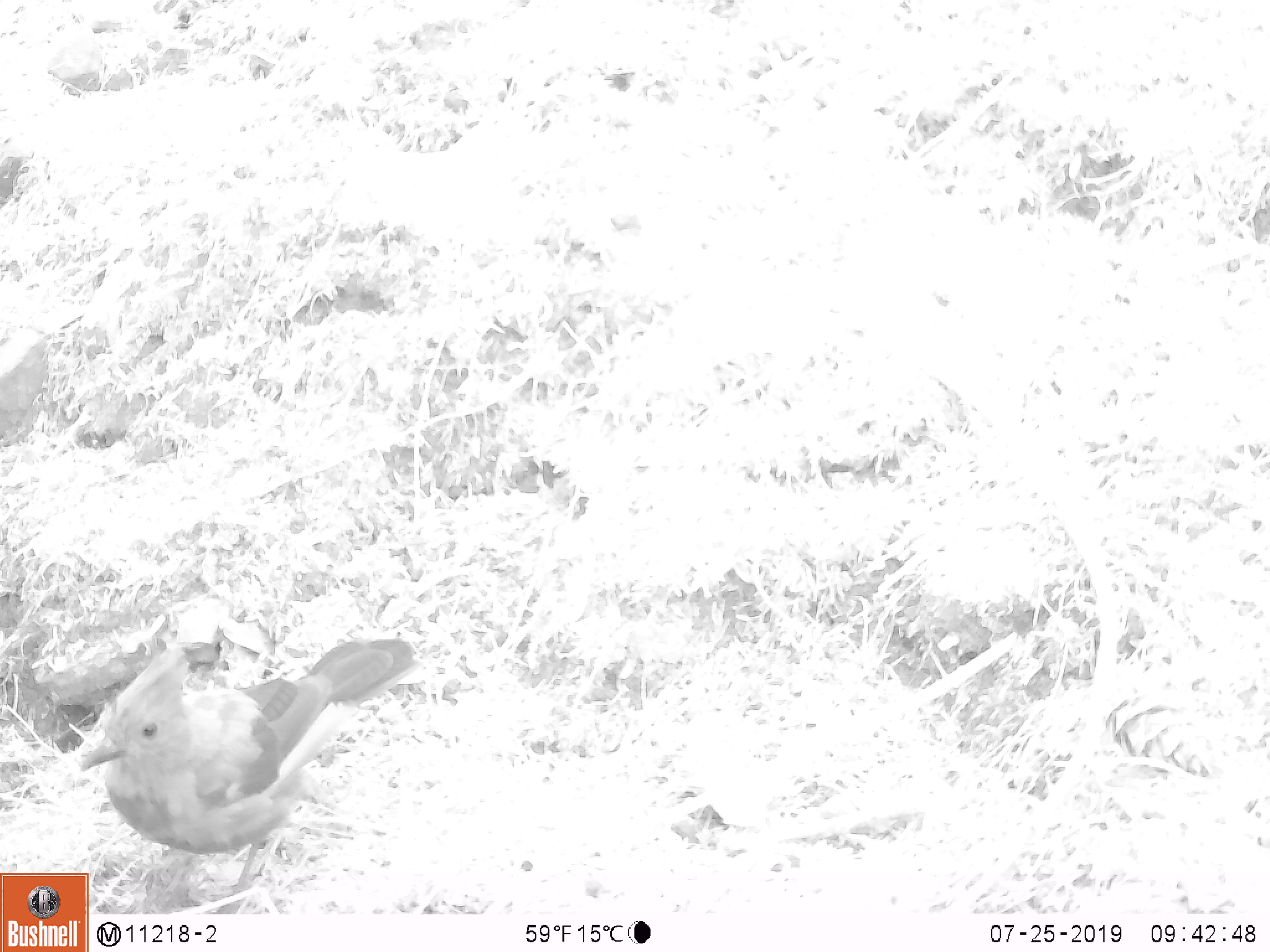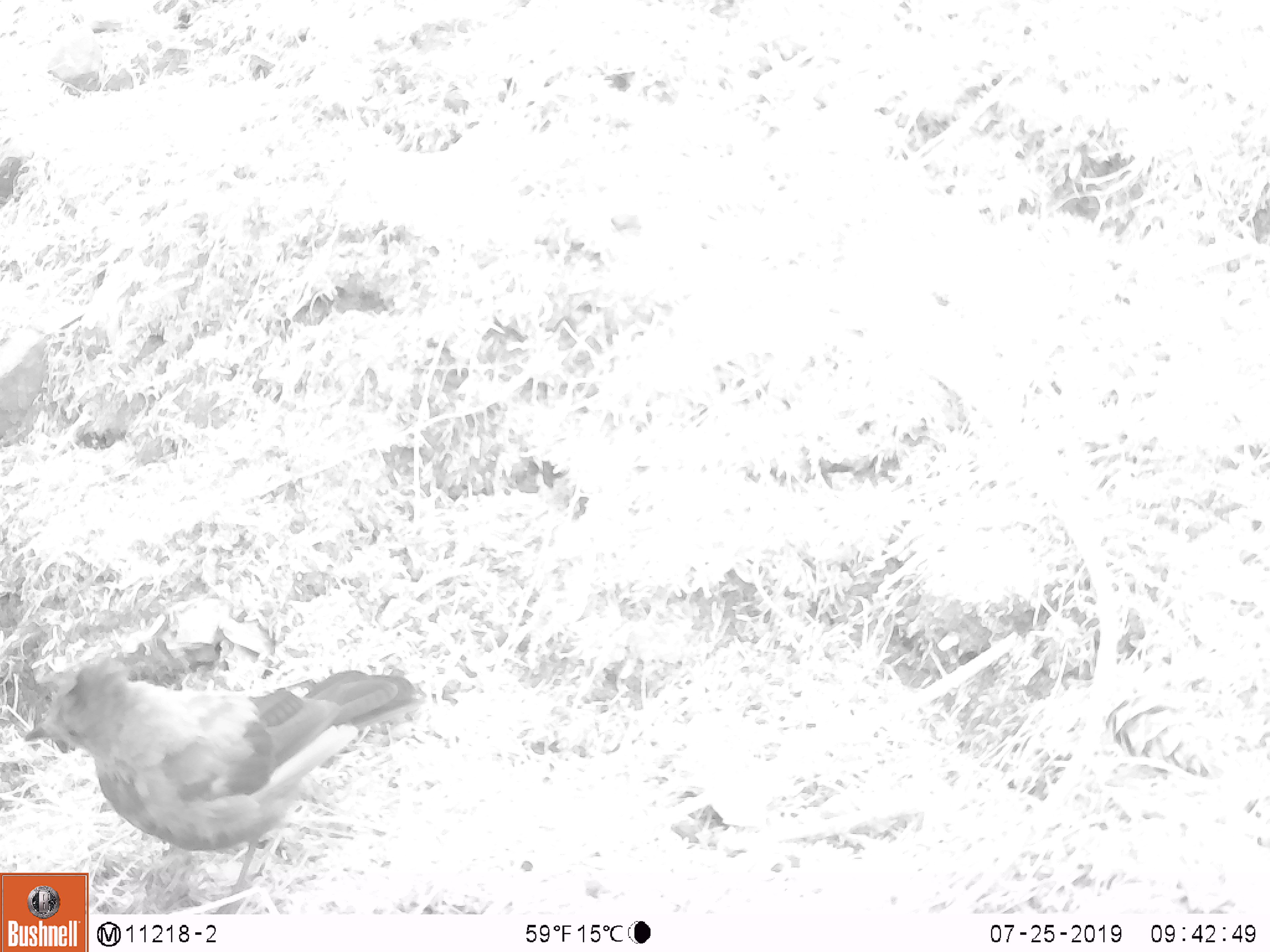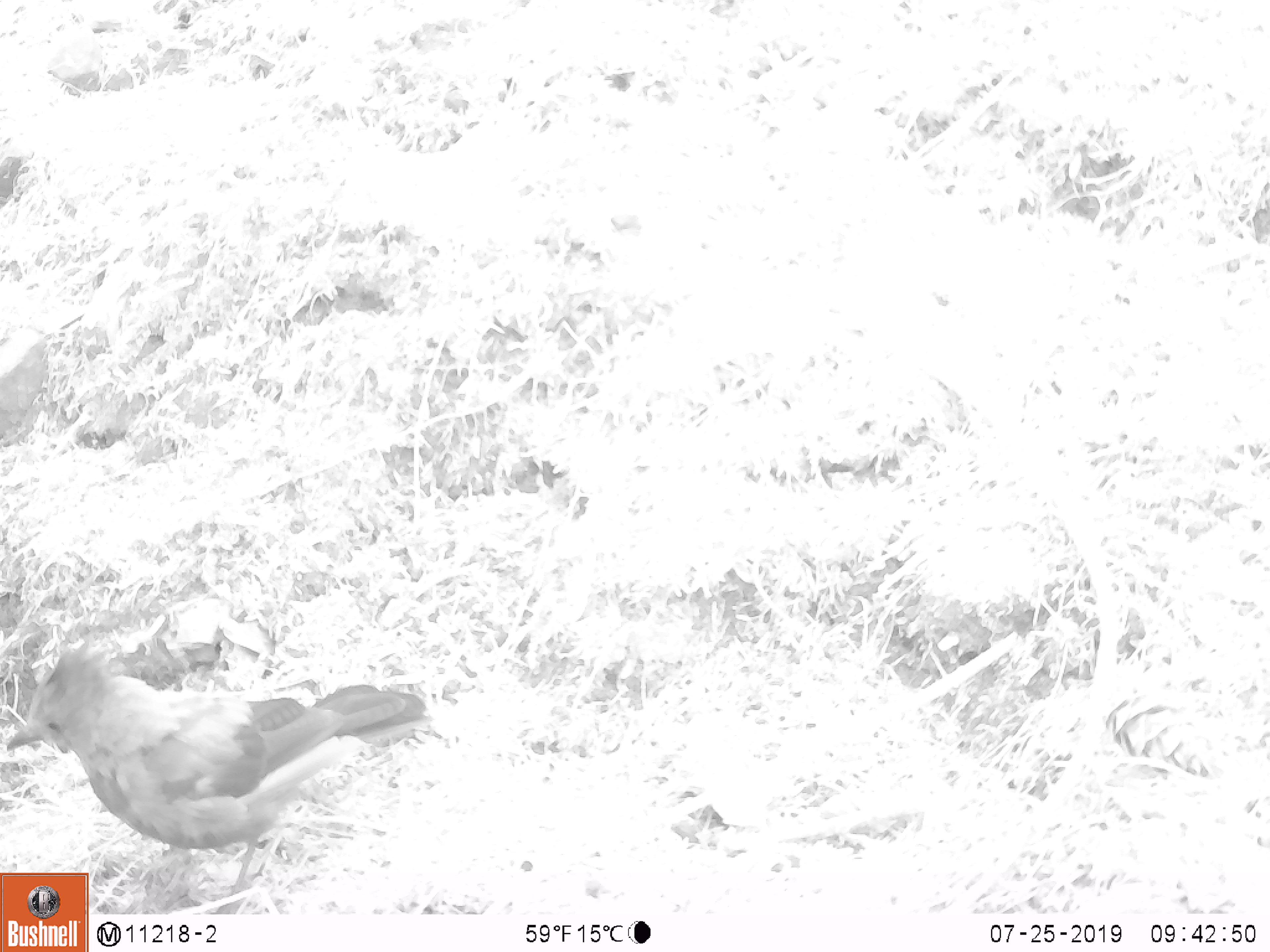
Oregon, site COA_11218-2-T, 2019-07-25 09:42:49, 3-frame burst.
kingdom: Animalia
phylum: Chordata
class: Aves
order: Passeriformes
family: Corvidae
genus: Cyanocitta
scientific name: Cyanocitta stelleri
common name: steller's jay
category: stellers jay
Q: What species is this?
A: Stellers jay (steller's jay) (Cyanocitta stelleri).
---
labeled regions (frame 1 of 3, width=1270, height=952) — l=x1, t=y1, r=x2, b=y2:
stellers jay: l=91, t=626, r=420, b=903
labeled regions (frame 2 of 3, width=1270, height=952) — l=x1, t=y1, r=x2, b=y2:
stellers jay: l=19, t=651, r=419, b=868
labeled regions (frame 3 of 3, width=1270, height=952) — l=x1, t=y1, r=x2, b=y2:
stellers jay: l=3, t=641, r=437, b=867